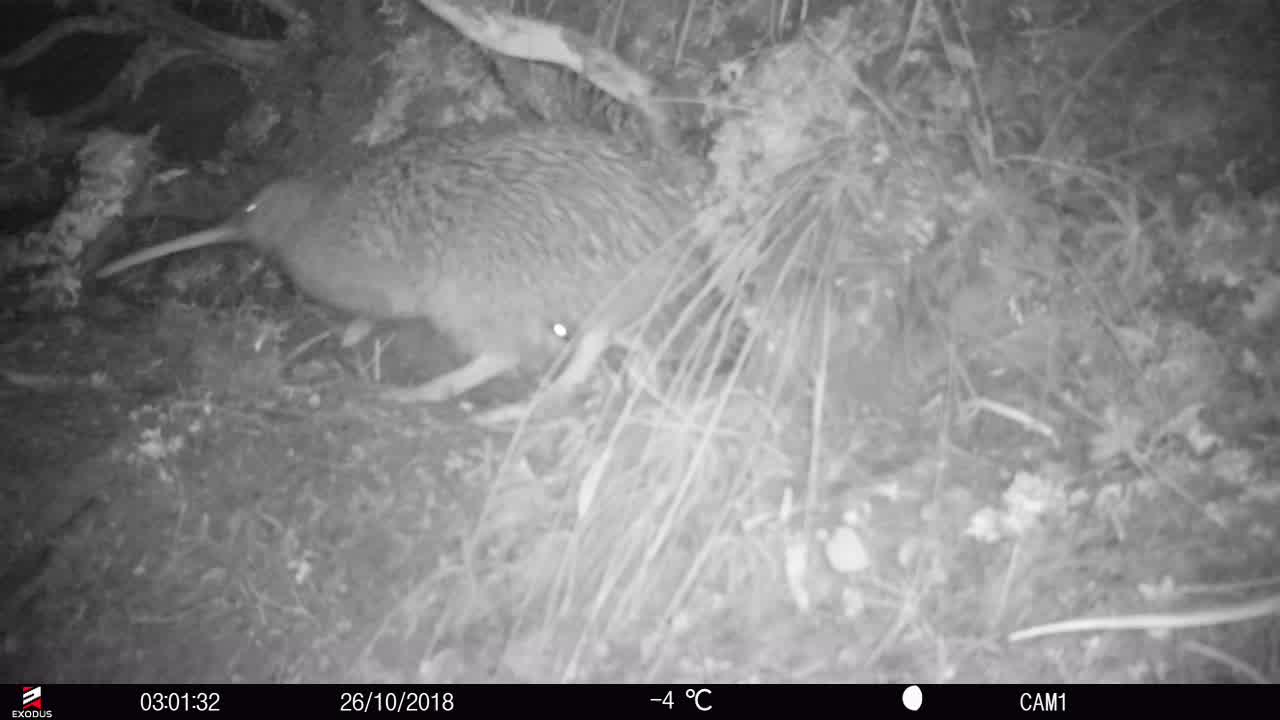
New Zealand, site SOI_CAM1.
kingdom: Animalia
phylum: Chordata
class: Aves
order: Apterygiformes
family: Apterygidae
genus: Apteryx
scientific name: Apteryx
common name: kiwi